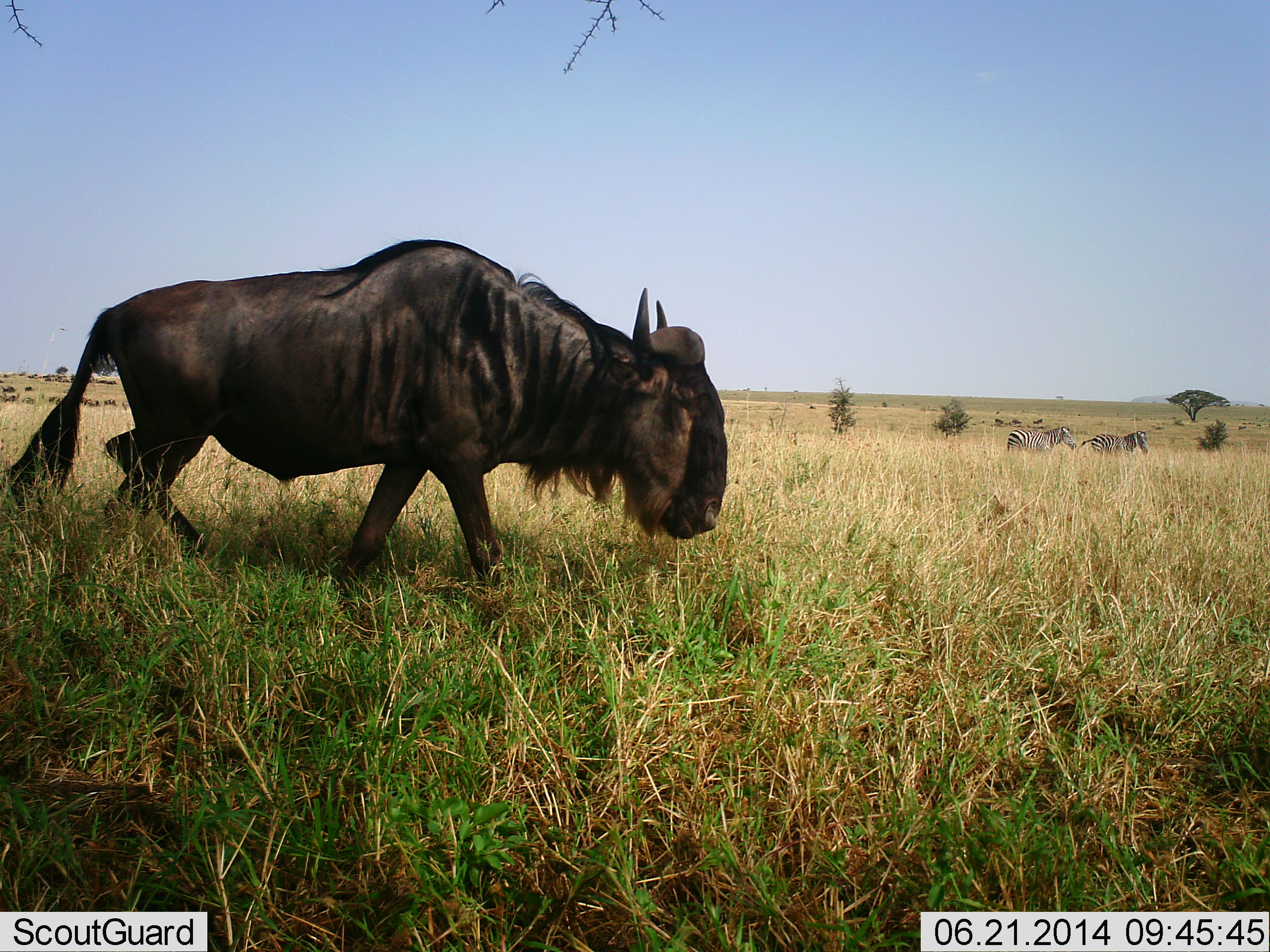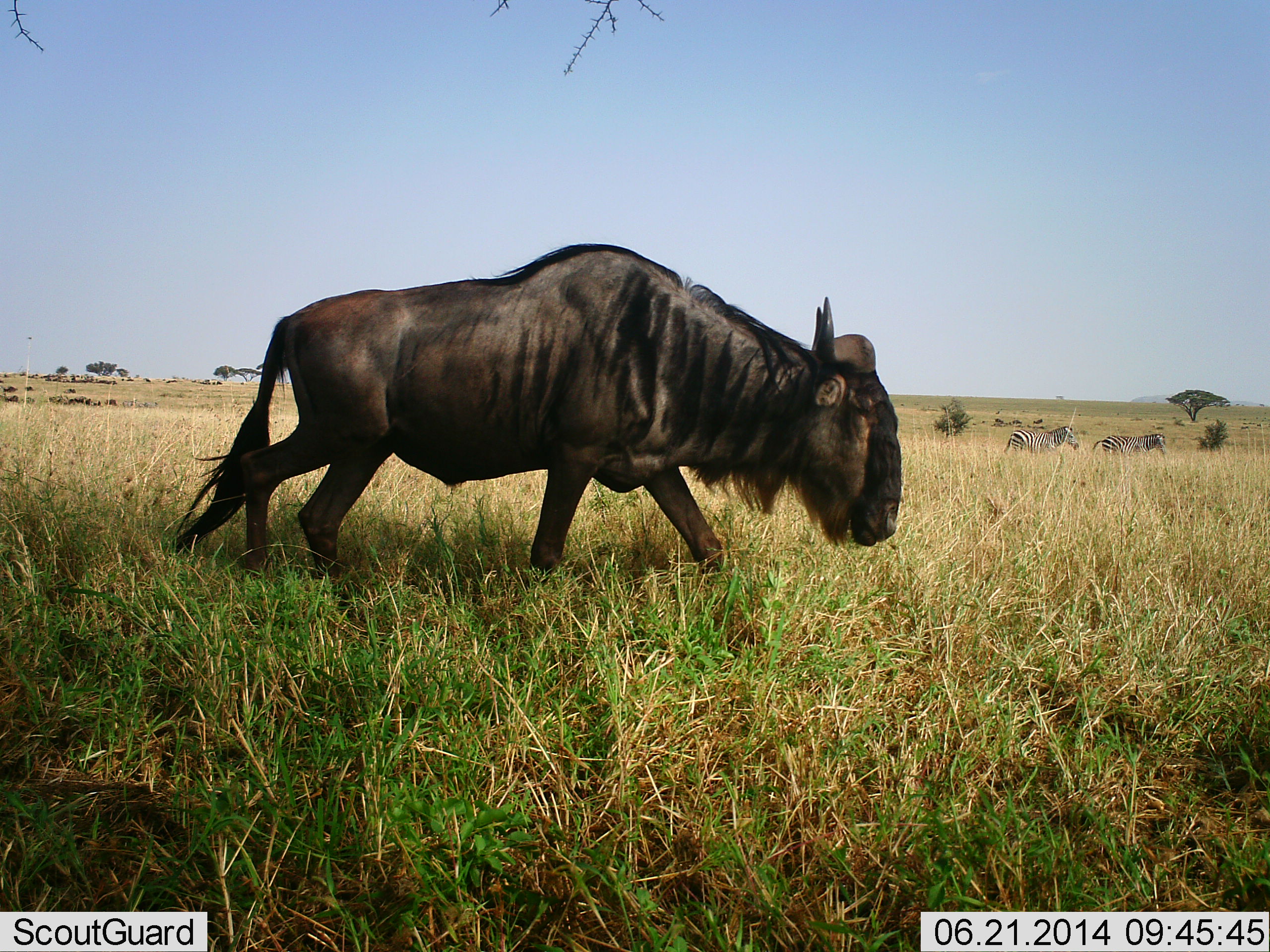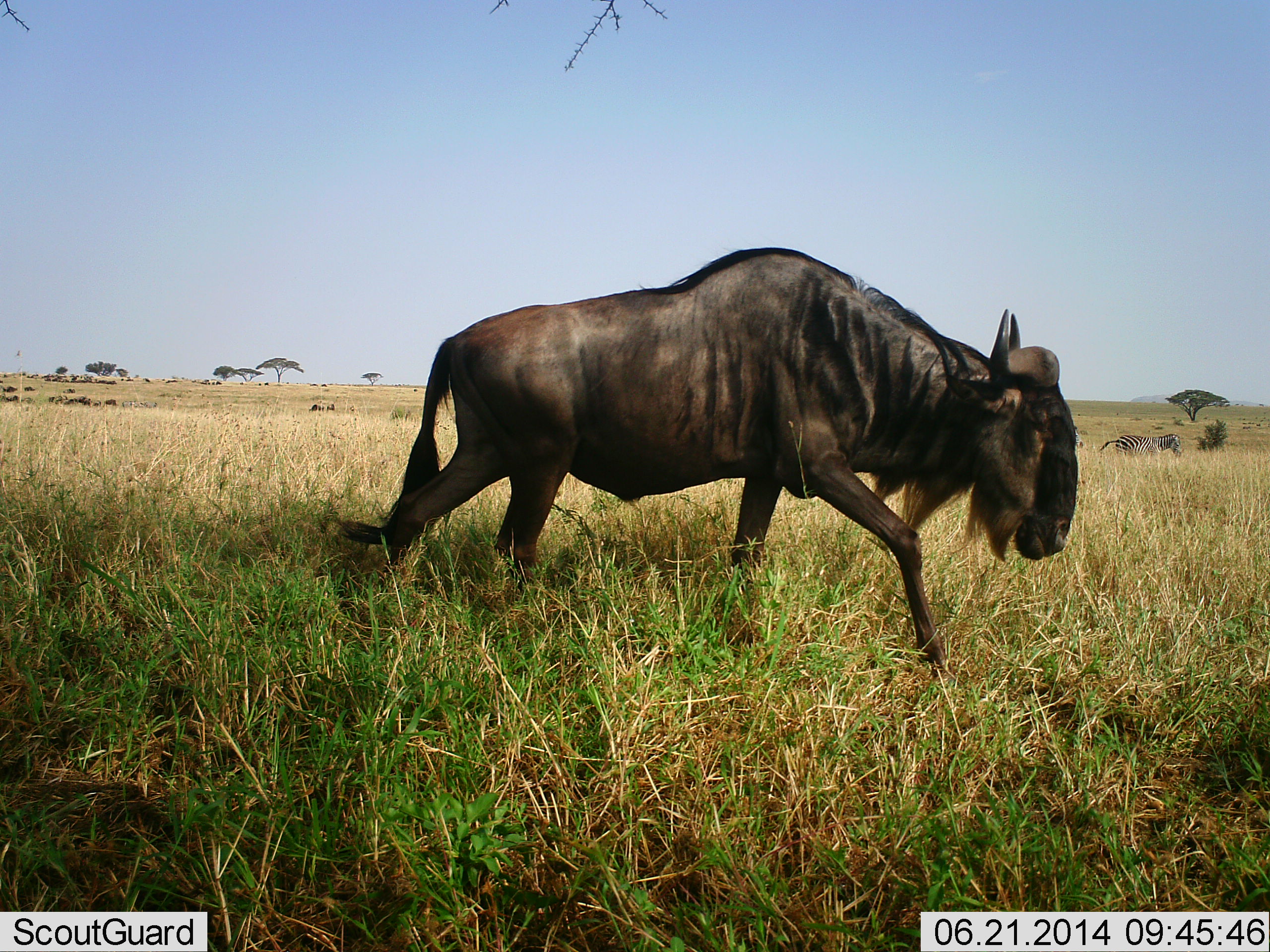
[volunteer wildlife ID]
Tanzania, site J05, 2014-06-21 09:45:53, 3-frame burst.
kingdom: Animalia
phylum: Chordata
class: Mammalia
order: Artiodactyla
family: Bovidae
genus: Connochaetes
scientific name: Connochaetes taurinus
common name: blue wildebeest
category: wildebeest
Wildebeest (blue wildebeest) (Connochaetes taurinus), count 1. Behavior (volunteer vote fractions): standing 6%, resting 0%, moving 98%, interacting 0%. Young present (vote fraction): 0%. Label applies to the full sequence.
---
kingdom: Animalia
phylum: Chordata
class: Mammalia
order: Perissodactyla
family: Equidae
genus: Equus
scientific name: Equus quagga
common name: plains zebra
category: zebra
Zebra (plains zebra) (Equus quagga), count 2. Behavior (volunteer vote fractions): standing 22%, resting 0%, moving 85%, interacting 2%. Young present (vote fraction): 0%. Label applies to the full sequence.